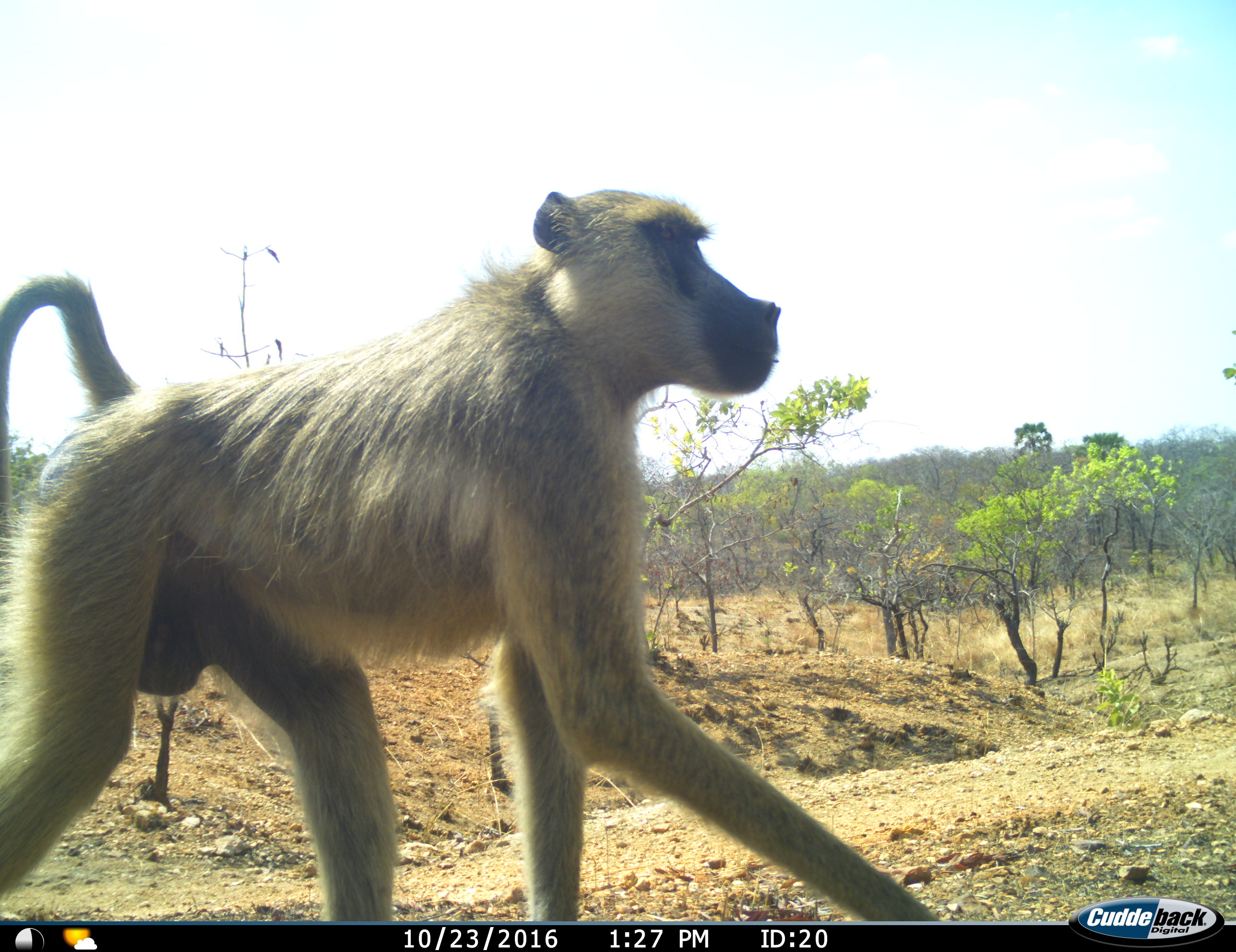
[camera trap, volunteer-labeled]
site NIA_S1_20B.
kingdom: Animalia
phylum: Chordata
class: Mammalia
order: Primates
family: Cercopithecidae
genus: Papio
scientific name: Papio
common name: baboon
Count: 1.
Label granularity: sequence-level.